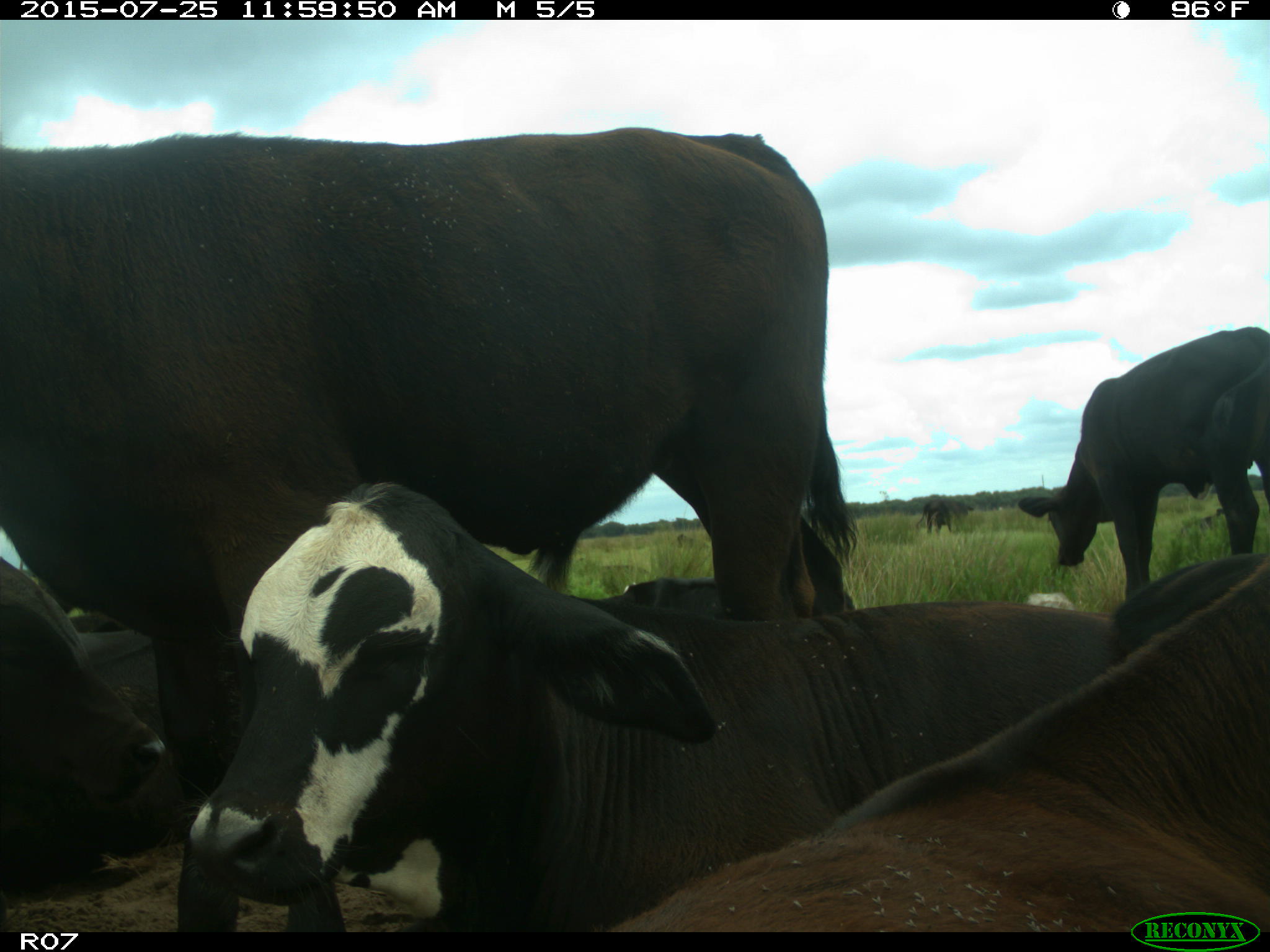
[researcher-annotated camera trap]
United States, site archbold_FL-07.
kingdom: Animalia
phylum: Chordata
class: Mammalia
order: Artiodactyla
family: Bovidae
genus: Bos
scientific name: Bos taurus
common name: domestic cow